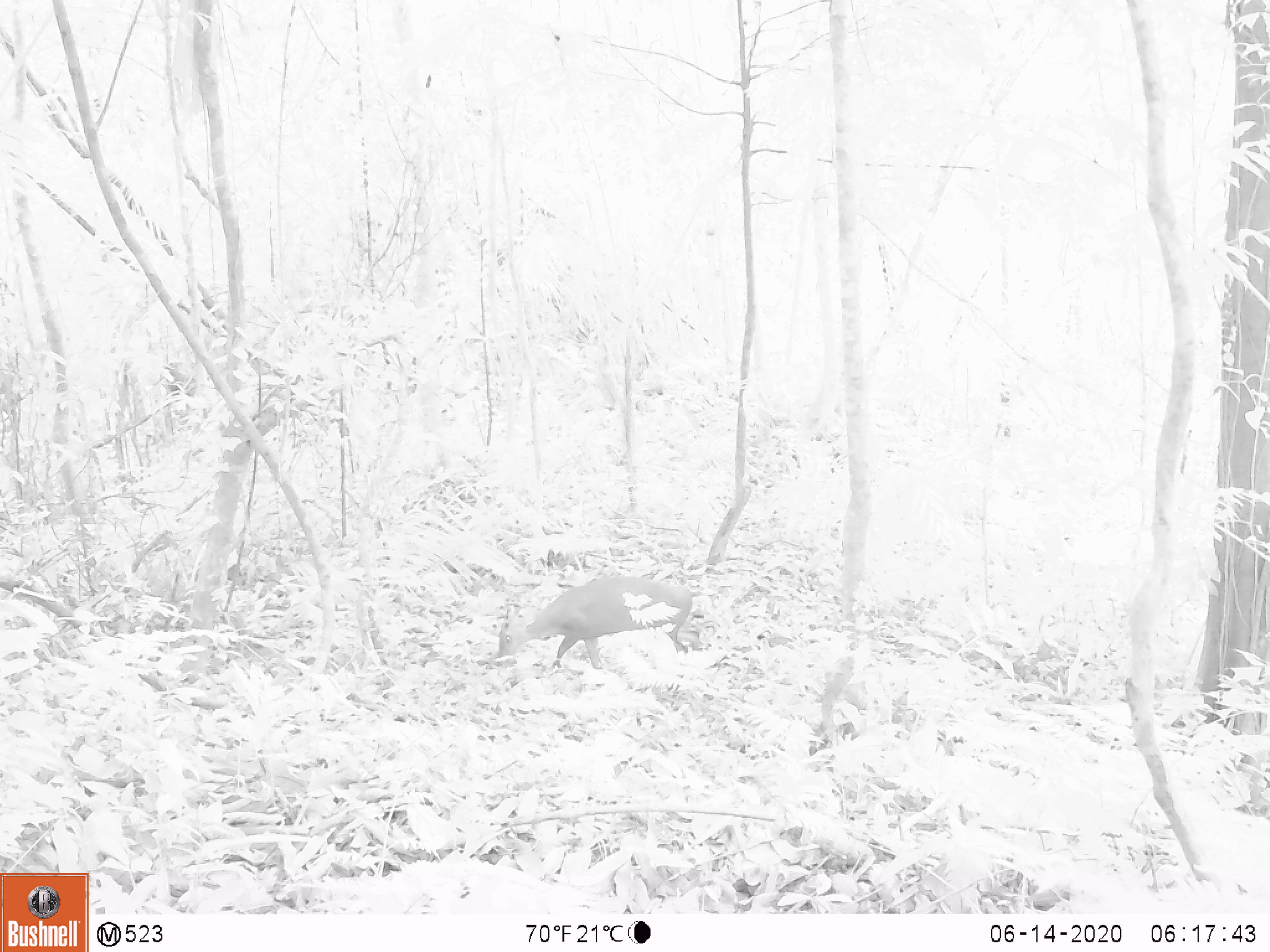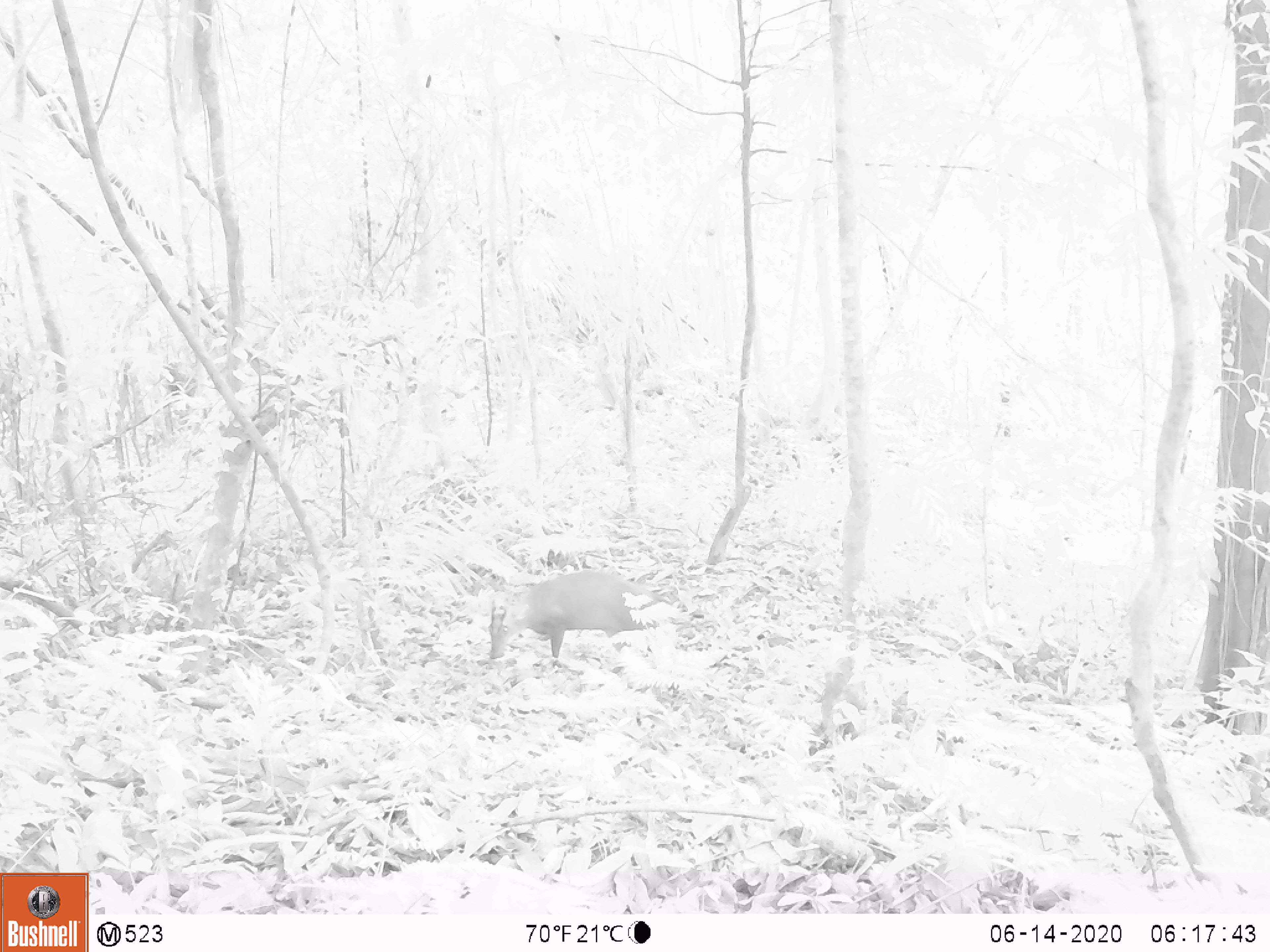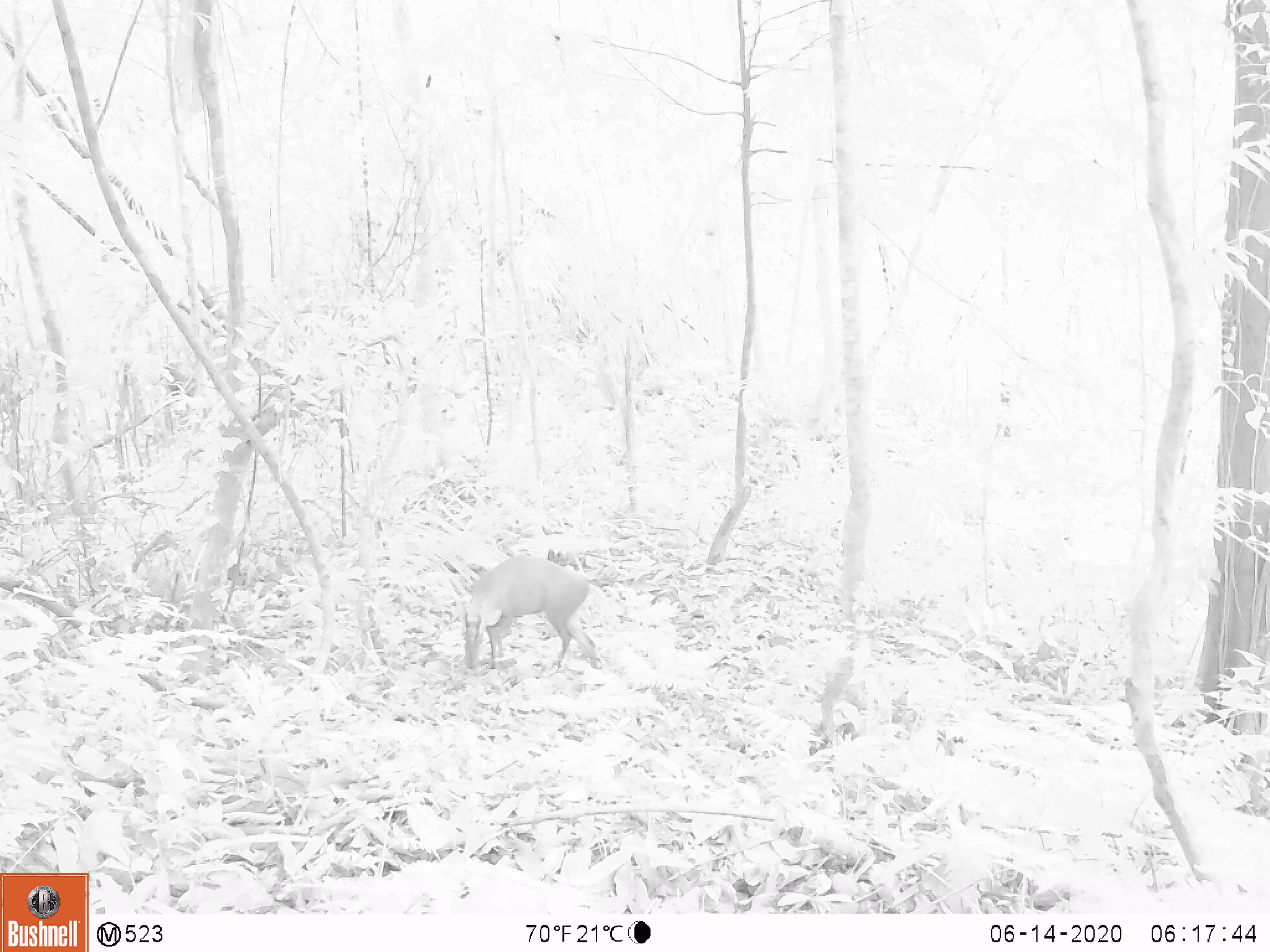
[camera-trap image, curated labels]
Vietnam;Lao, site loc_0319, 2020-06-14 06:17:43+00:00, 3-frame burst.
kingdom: Animalia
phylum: Chordata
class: Mammalia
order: Artiodactyla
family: Cervidae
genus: Muntiacus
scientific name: Muntiacus rooseveltorum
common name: roosevelt's muntjac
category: roosevelts muntjac group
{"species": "roosevelts muntjac group (roosevelt's muntjac) (Muntiacus rooseveltorum)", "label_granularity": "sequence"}